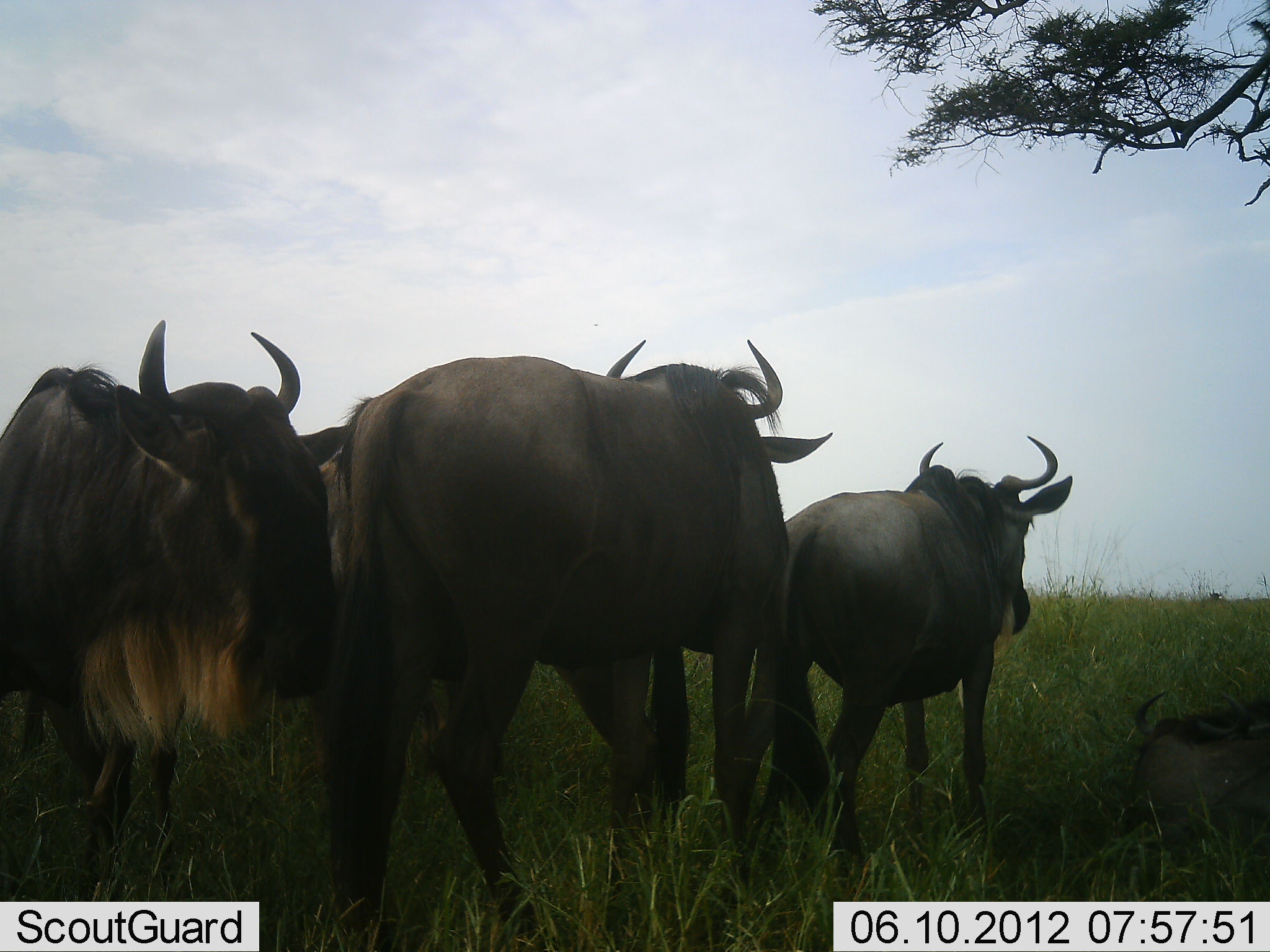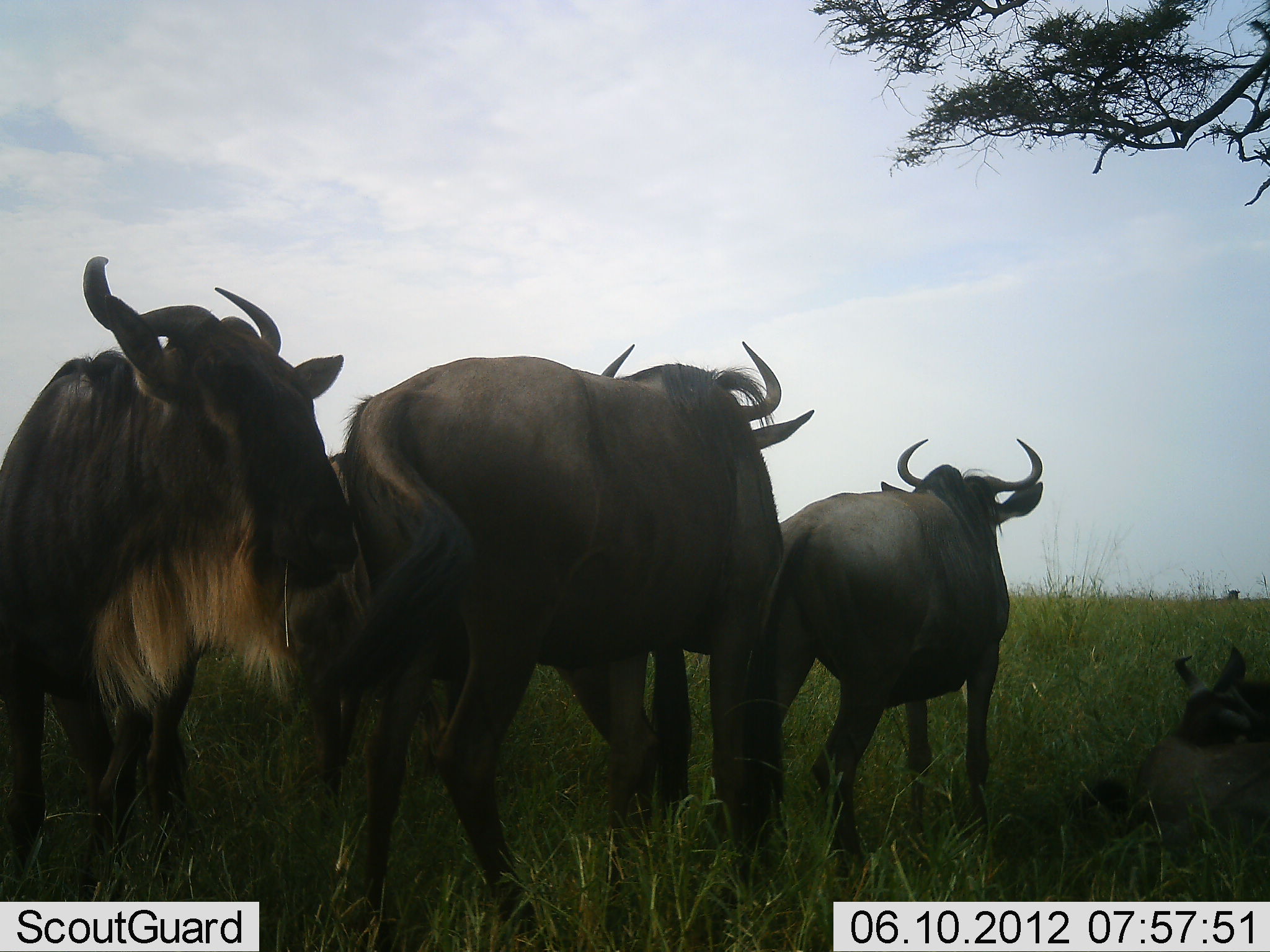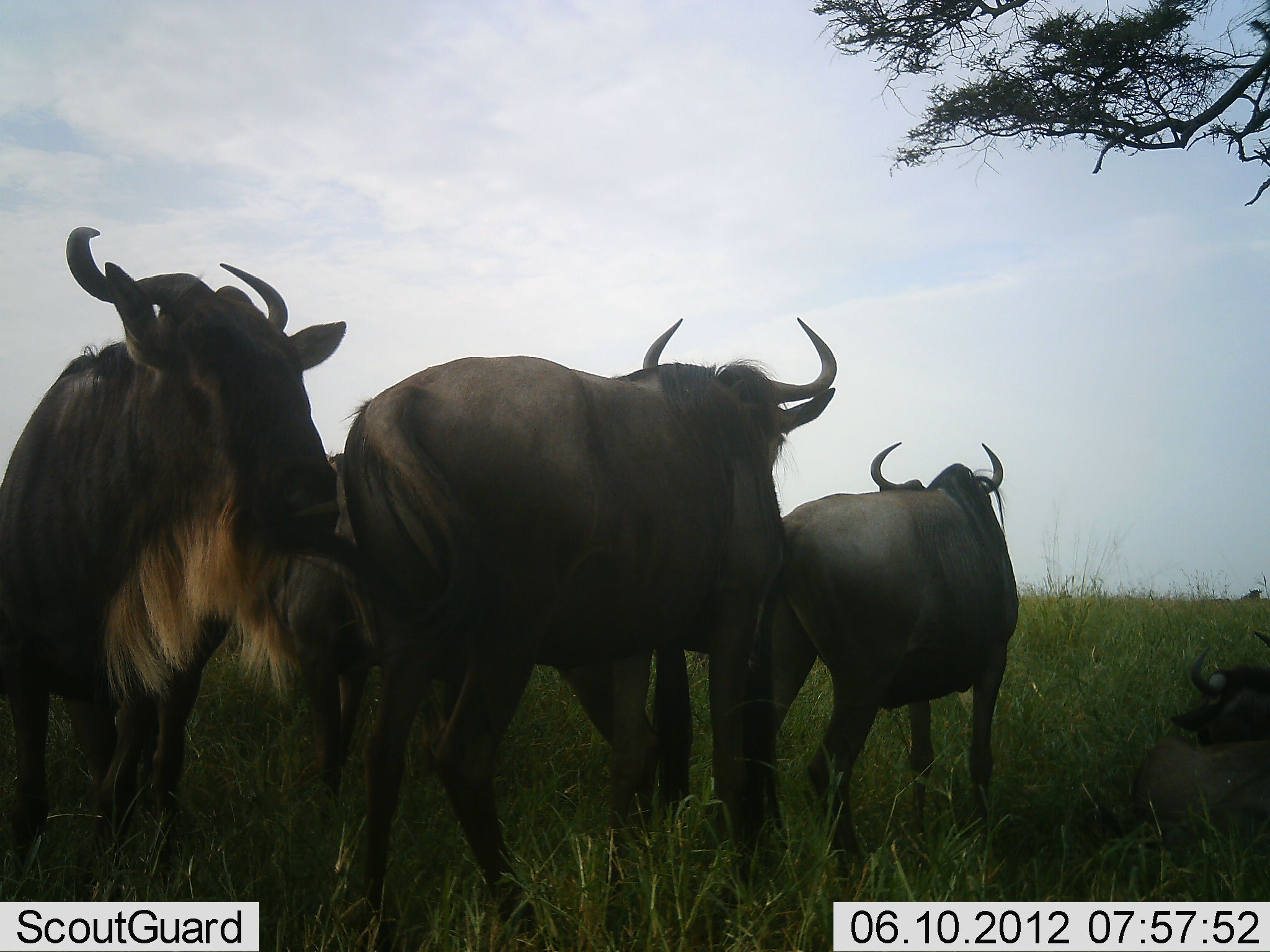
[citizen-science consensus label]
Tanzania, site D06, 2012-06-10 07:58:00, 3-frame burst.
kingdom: Animalia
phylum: Chordata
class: Mammalia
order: Artiodactyla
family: Bovidae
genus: Connochaetes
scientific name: Connochaetes taurinus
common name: blue wildebeest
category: wildebeest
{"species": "wildebeest (blue wildebeest) (Connochaetes taurinus)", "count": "5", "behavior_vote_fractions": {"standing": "70%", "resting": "60%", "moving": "10%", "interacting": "20%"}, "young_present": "10%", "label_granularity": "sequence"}